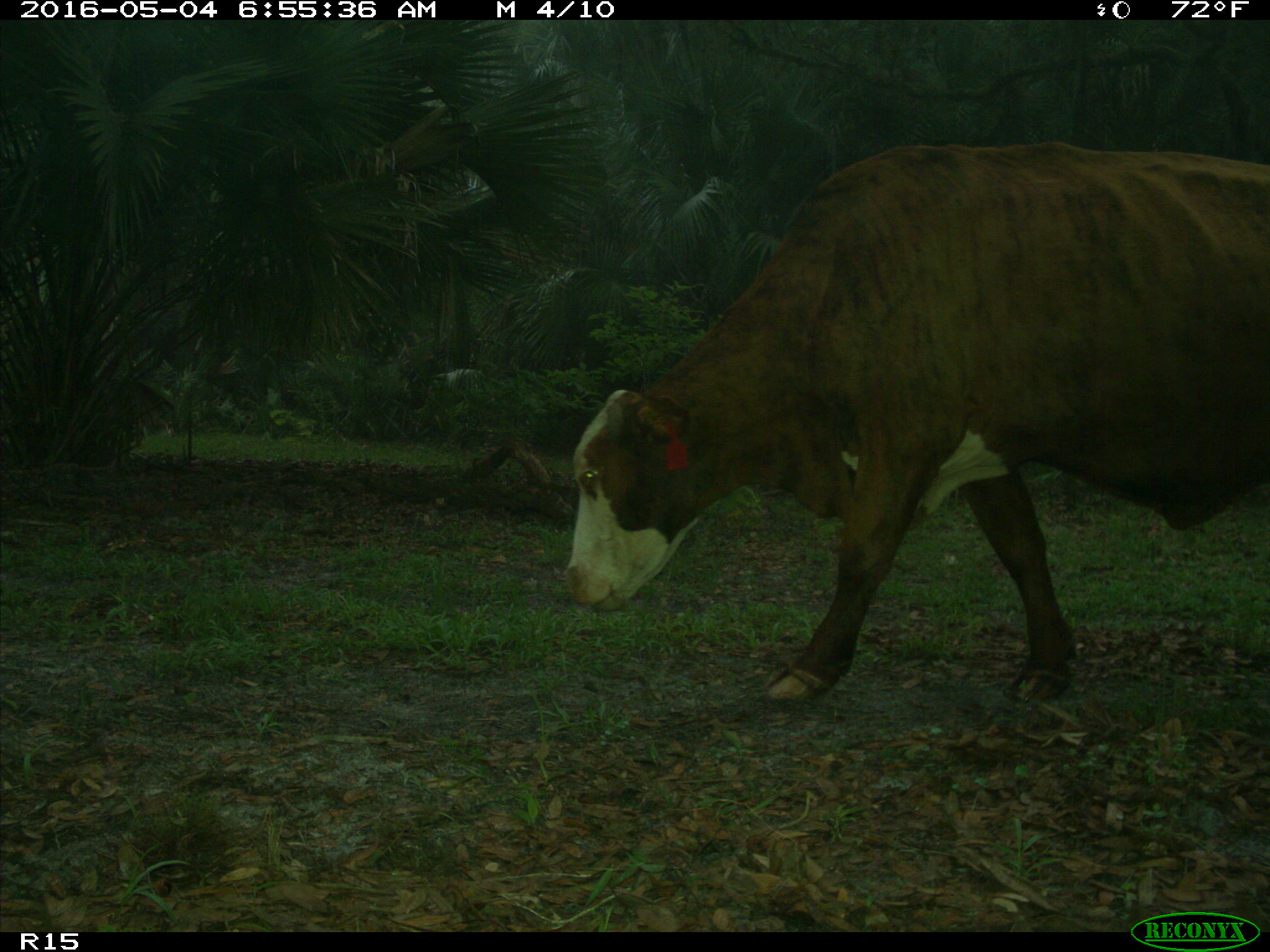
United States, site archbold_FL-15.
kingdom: Animalia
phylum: Chordata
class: Mammalia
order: Artiodactyla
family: Bovidae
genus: Bos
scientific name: Bos taurus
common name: domestic cow